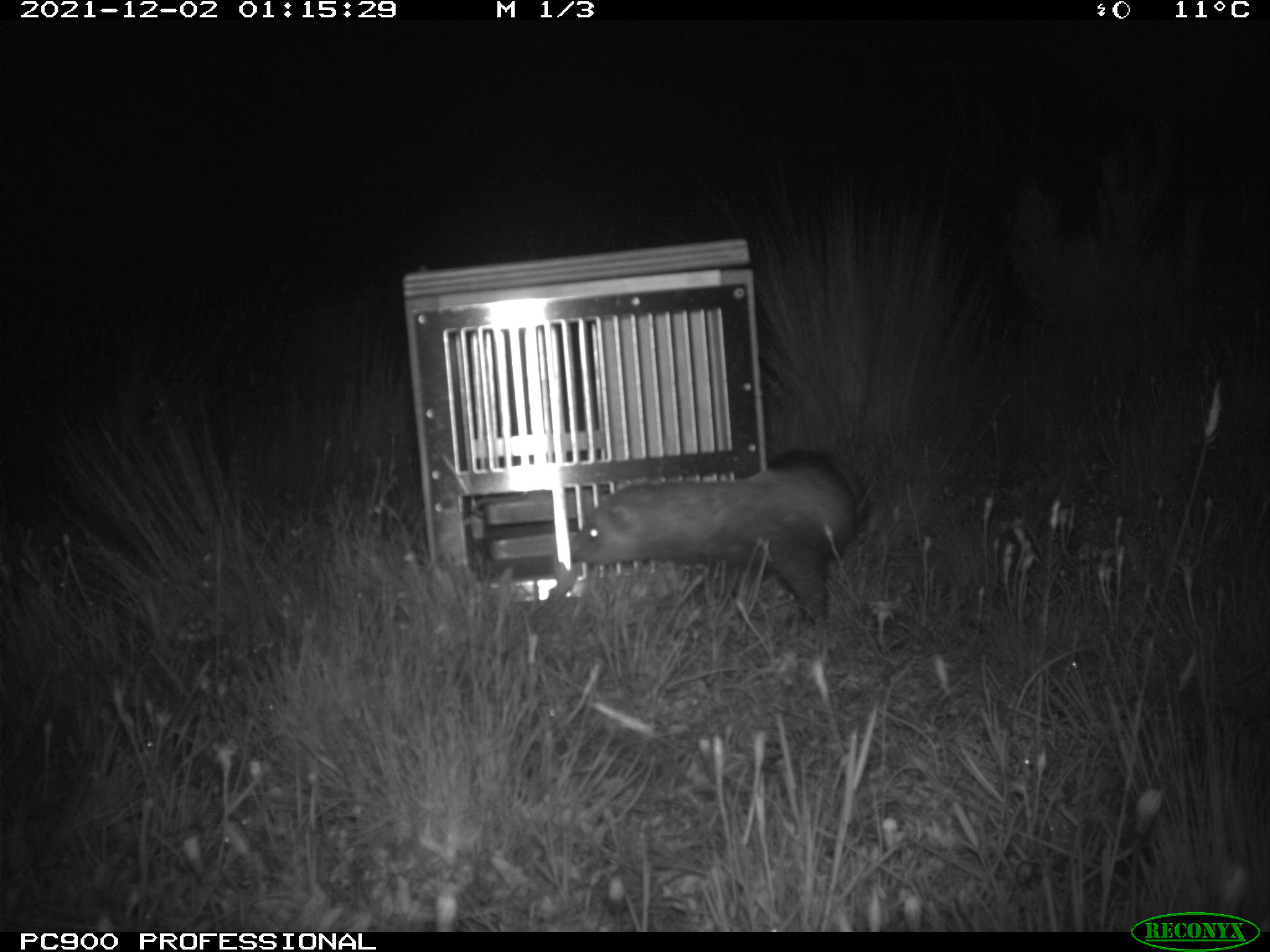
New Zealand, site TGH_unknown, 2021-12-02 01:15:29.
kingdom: Animalia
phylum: Chordata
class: Mammalia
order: Carnivora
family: Mustelidae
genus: Mustela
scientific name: Mustela furo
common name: ferret